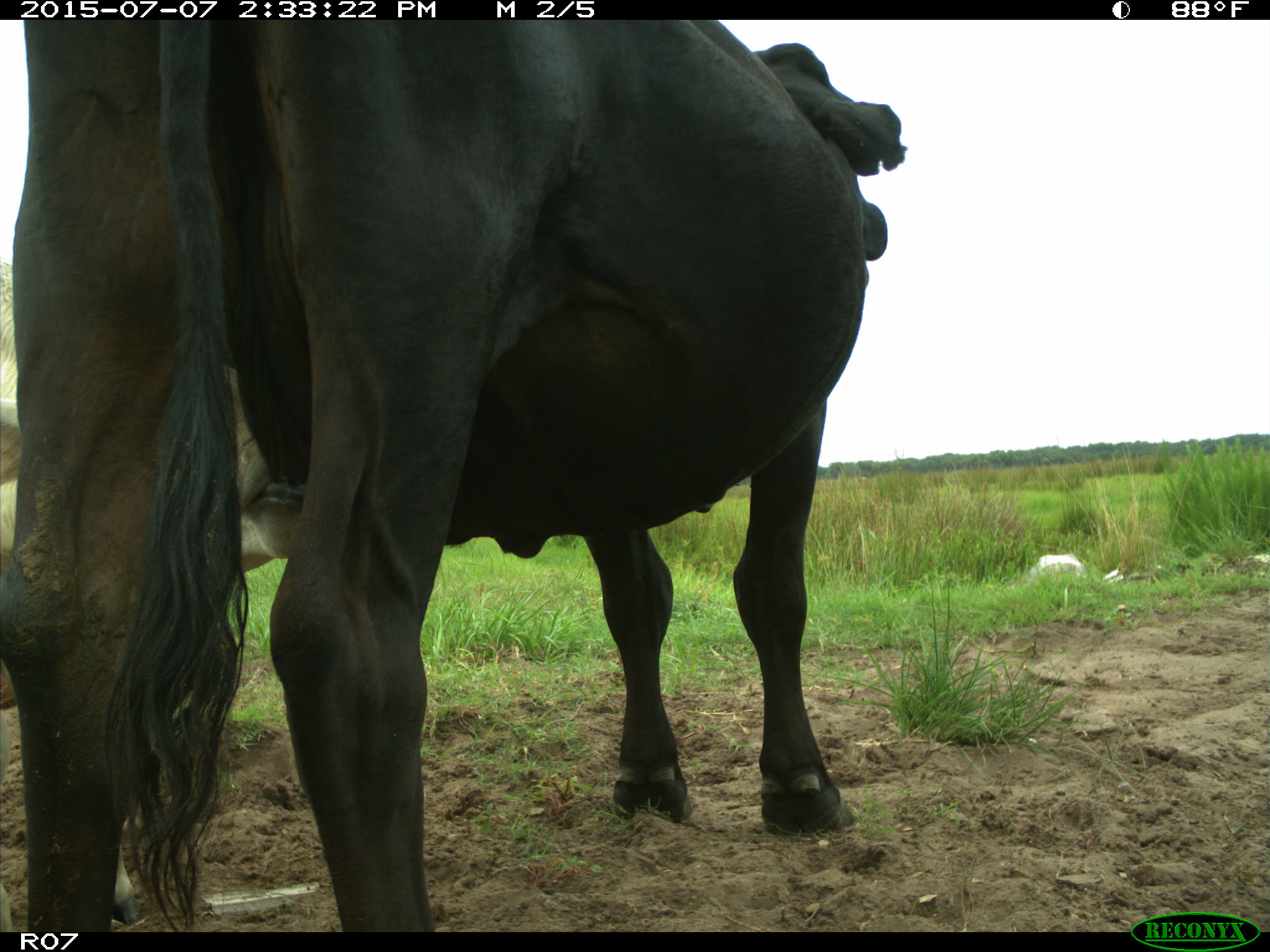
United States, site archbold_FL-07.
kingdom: Animalia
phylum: Chordata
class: Mammalia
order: Artiodactyla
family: Bovidae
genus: Bos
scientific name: Bos taurus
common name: domestic cow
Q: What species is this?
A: Bos taurus (domestic cow).